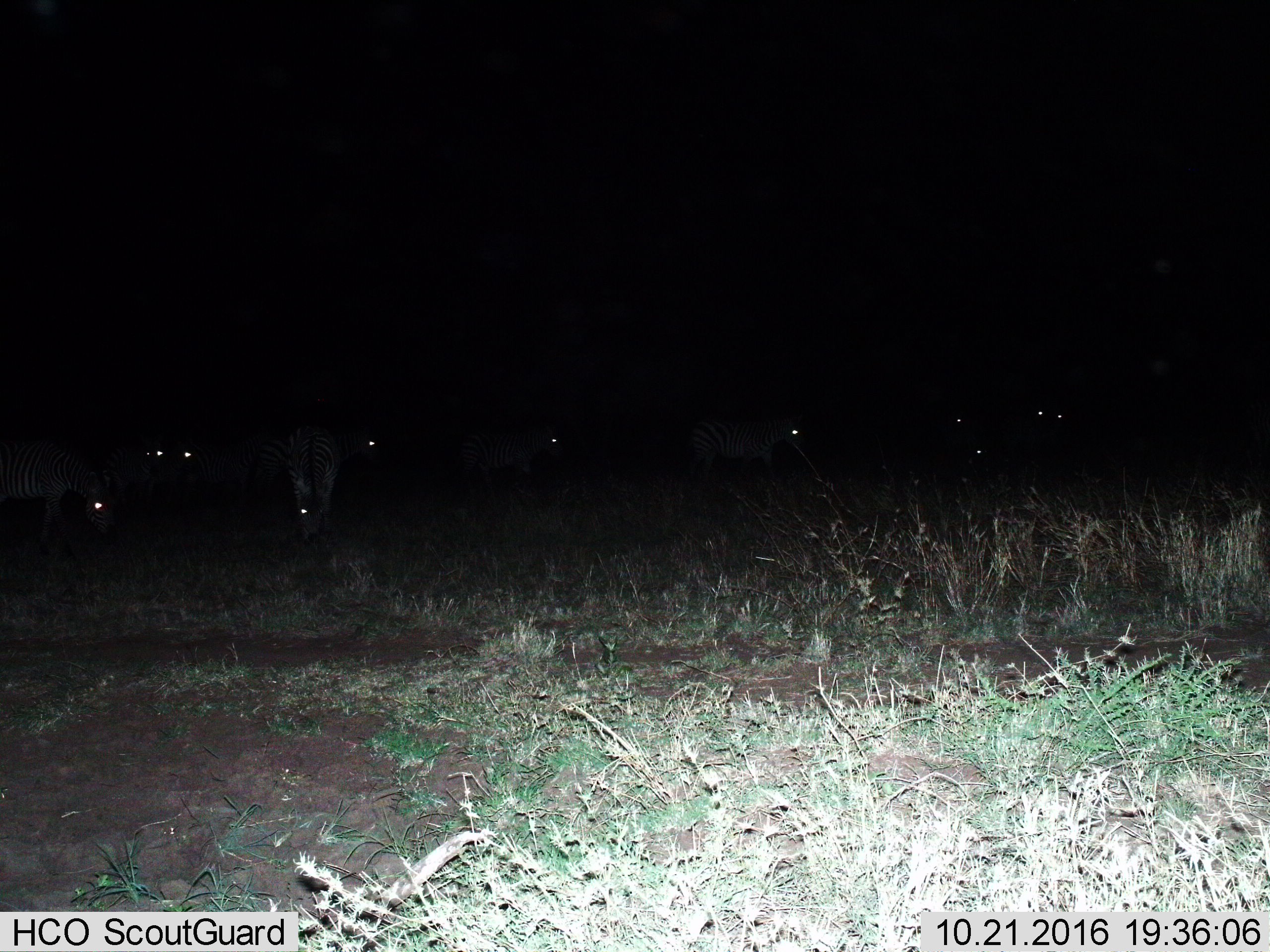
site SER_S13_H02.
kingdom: Animalia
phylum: Chordata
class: Mammalia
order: Perissodactyla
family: Equidae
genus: Equus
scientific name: Equus quagga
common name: plains zebra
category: zebraplains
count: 11-50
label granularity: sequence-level